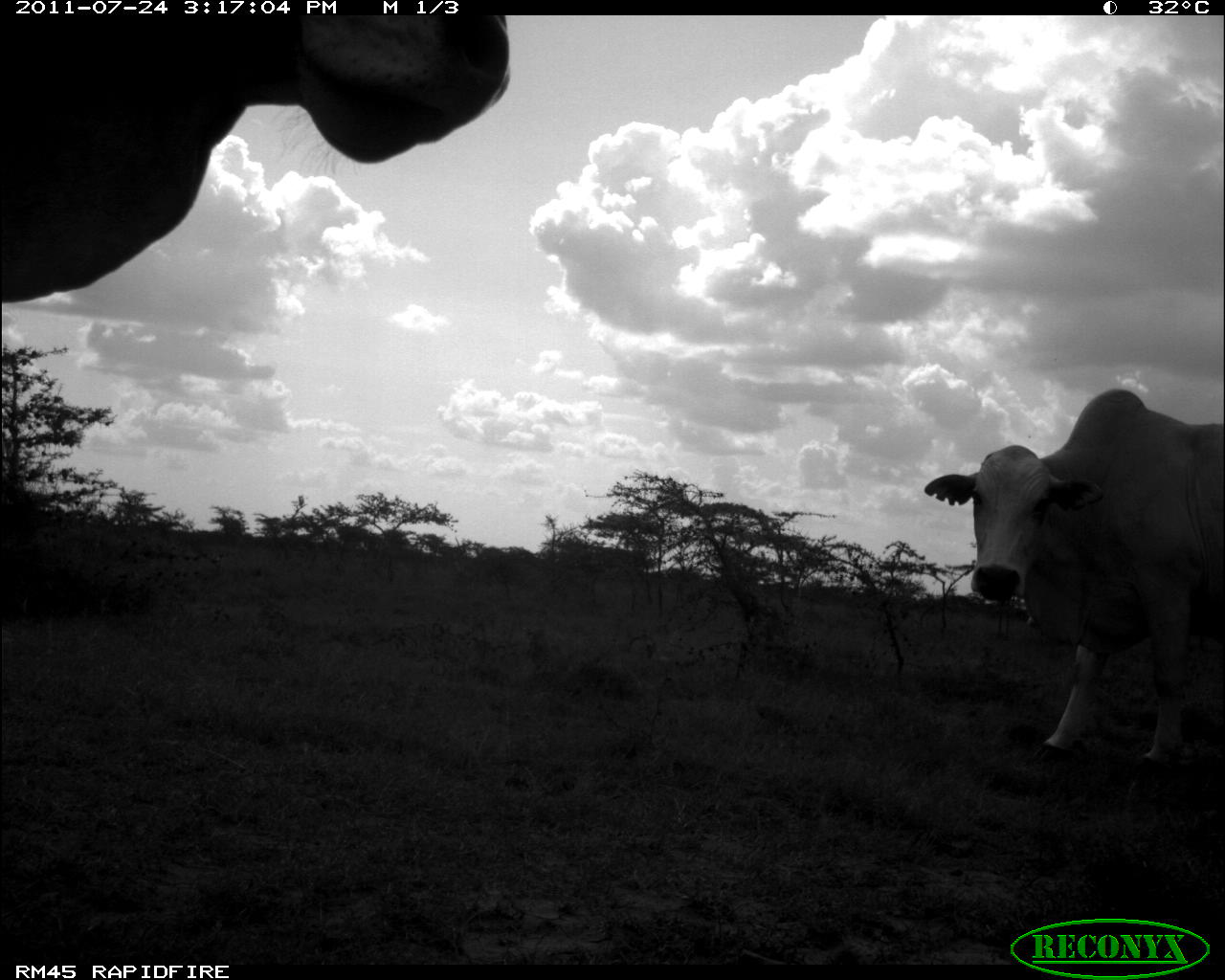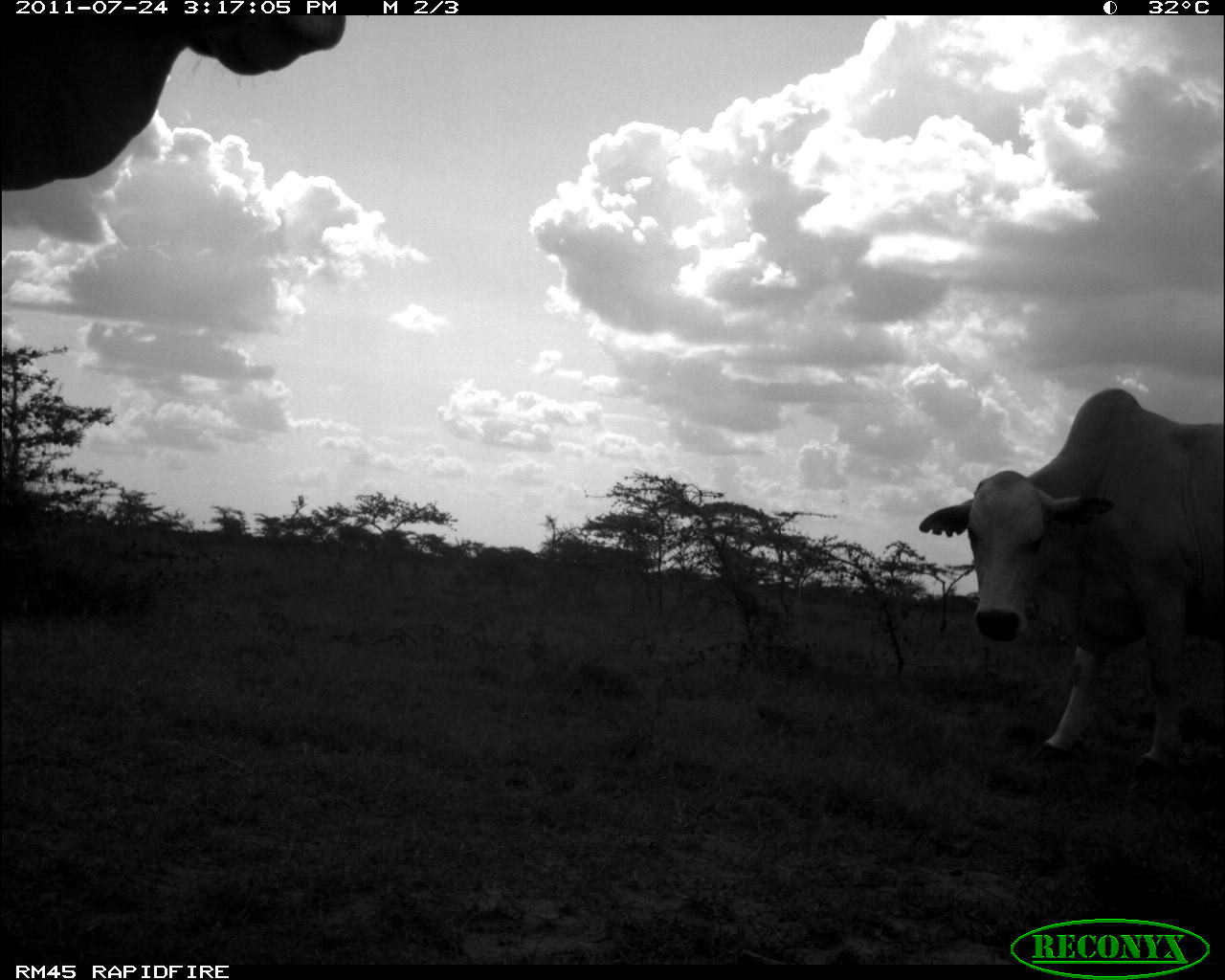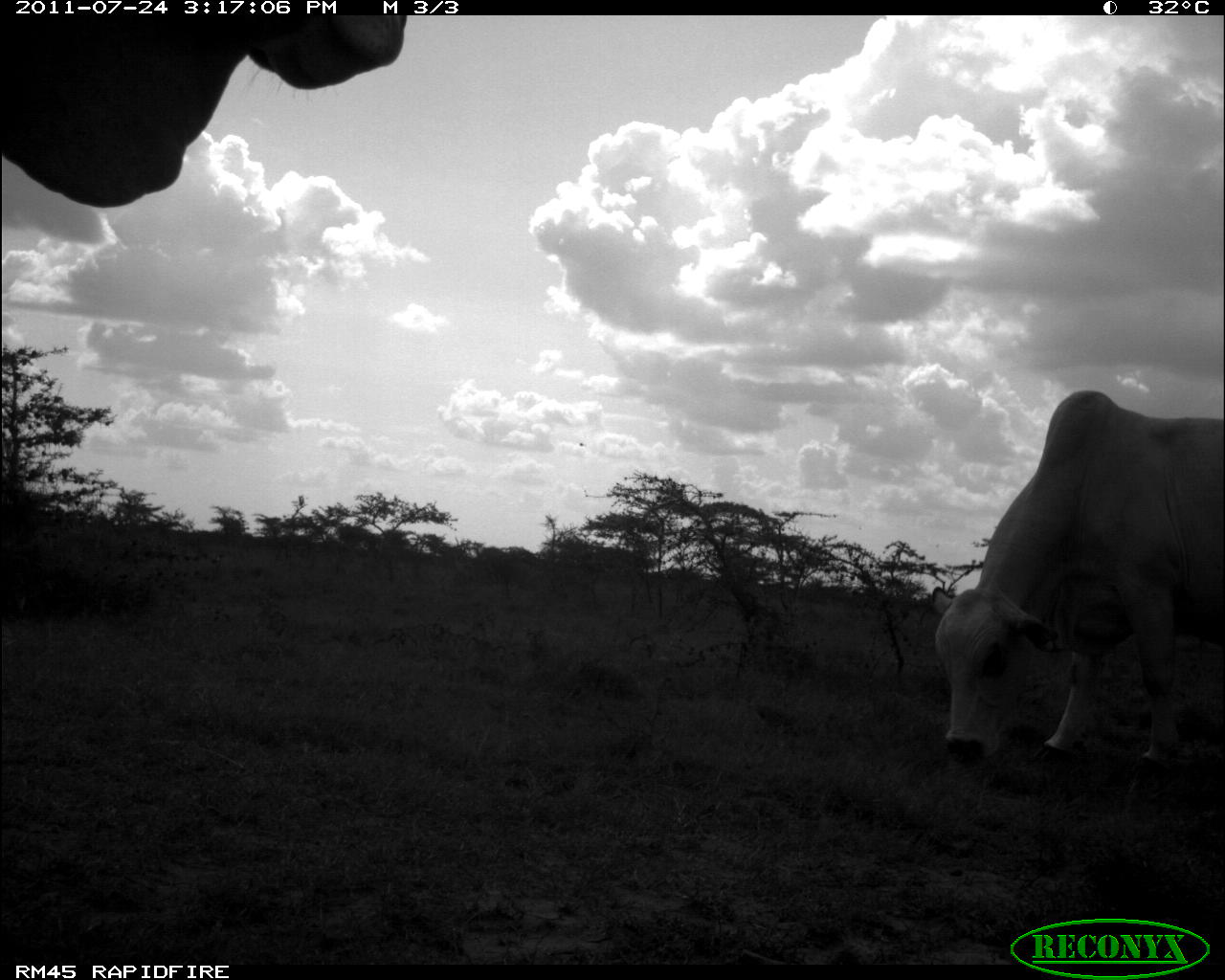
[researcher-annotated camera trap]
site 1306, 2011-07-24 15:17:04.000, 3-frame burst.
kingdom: Animalia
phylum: Chordata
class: Mammalia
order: Artiodactyla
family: Bovidae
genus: Bos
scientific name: Bos taurus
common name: domestic cattle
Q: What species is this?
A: Bos taurus (domestic cattle).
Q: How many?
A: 2.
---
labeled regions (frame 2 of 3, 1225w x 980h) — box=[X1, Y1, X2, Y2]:
bos taurus: box=[918, 388, 1225, 783]; box=[0, 14, 341, 192]